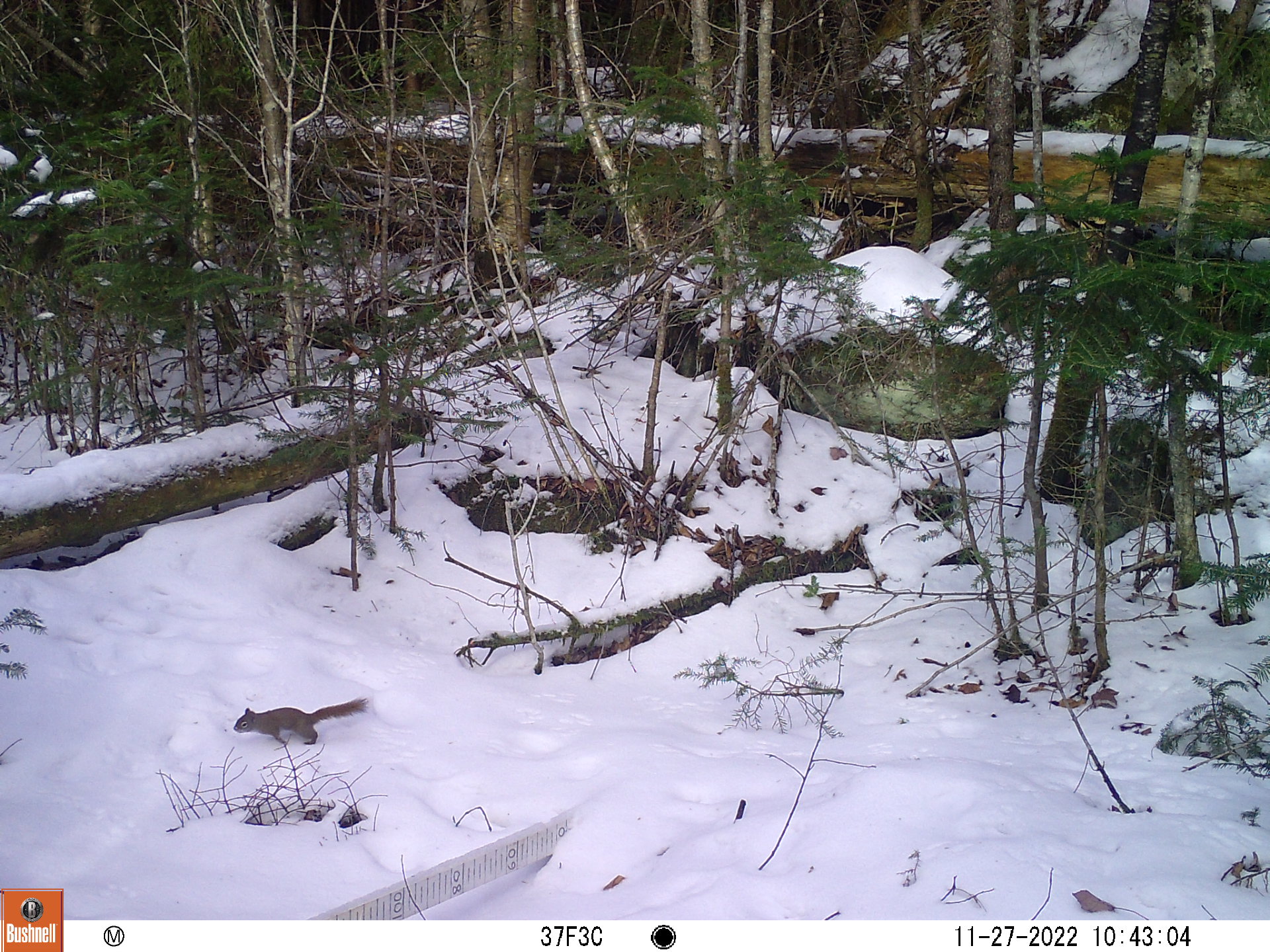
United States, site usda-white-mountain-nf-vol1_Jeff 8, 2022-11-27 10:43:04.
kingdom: Animalia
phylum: Chordata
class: Mammalia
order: Rodentia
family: Sciuridae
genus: Tamiasciurus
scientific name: Tamiasciurus hudsonicus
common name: red squirrel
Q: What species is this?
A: Red squirrel (Tamiasciurus hudsonicus).